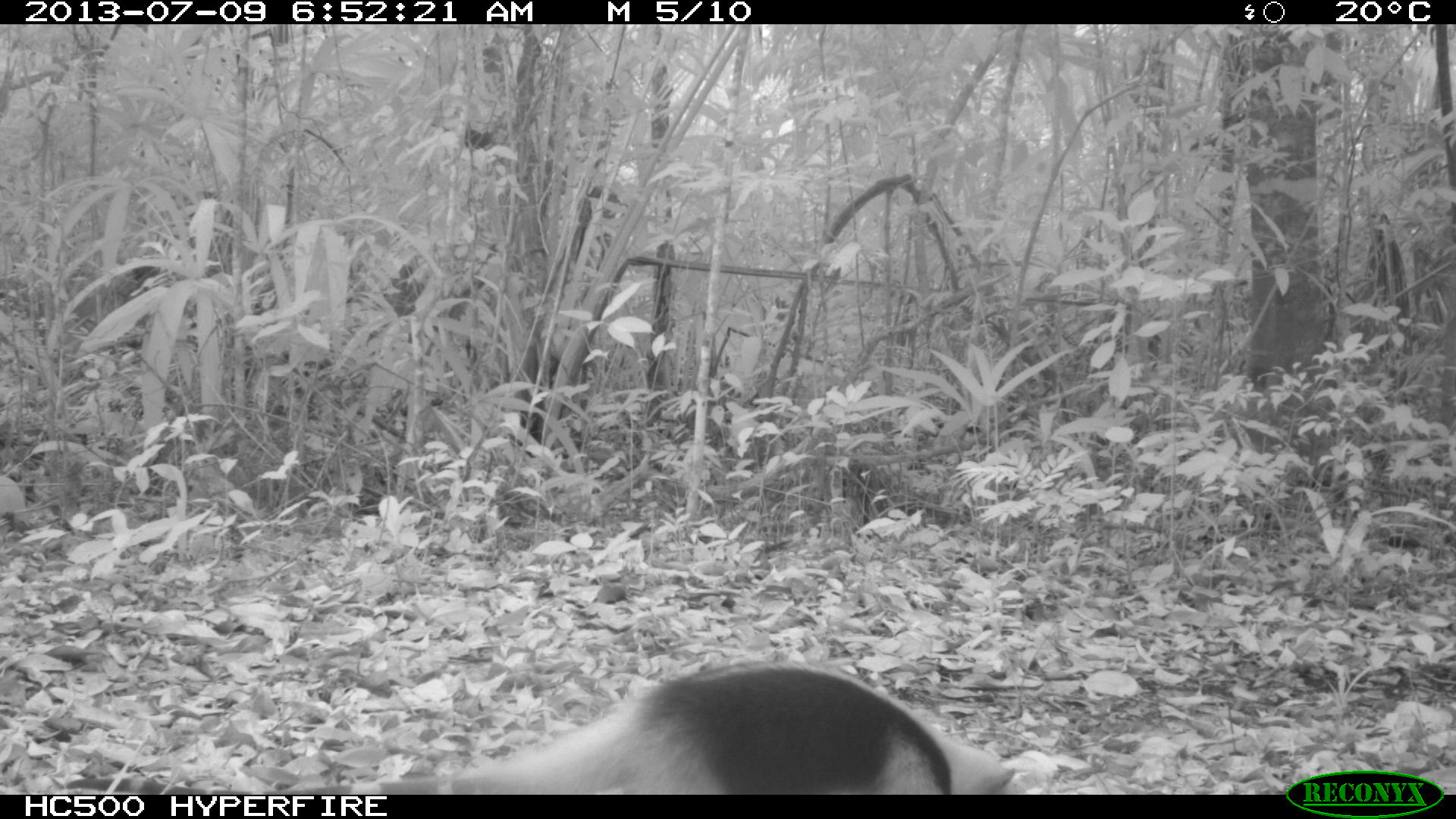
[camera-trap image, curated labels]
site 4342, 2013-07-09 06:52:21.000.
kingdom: Animalia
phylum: Chordata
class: Mammalia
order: Pilosa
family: Myrmecophagidae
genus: Tamandua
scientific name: Tamandua mexicana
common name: northern tamandua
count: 1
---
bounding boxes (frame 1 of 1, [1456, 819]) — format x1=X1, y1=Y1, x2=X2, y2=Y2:
tamandua mexicana: x1=58, y1=662, x2=1015, y2=793